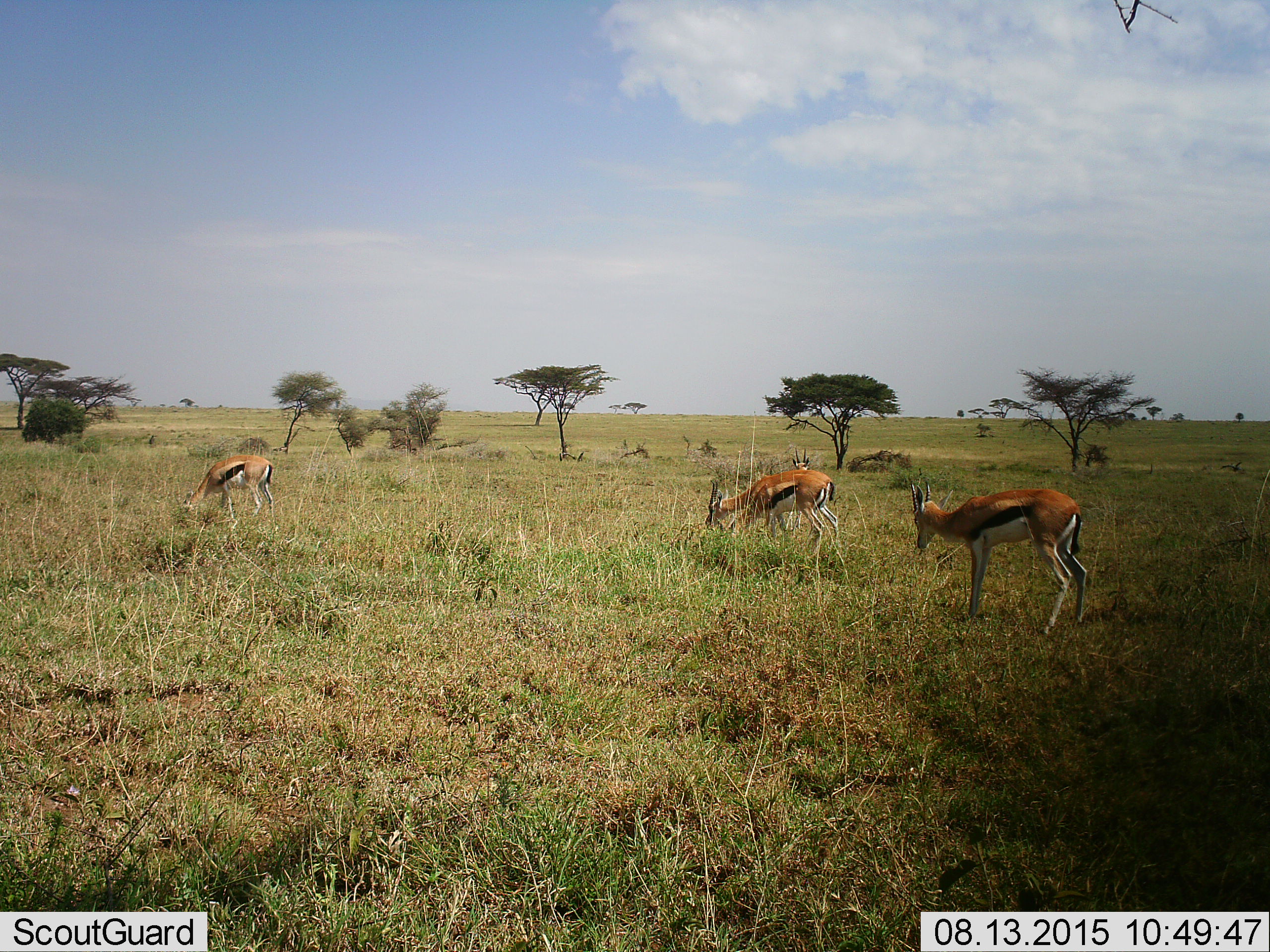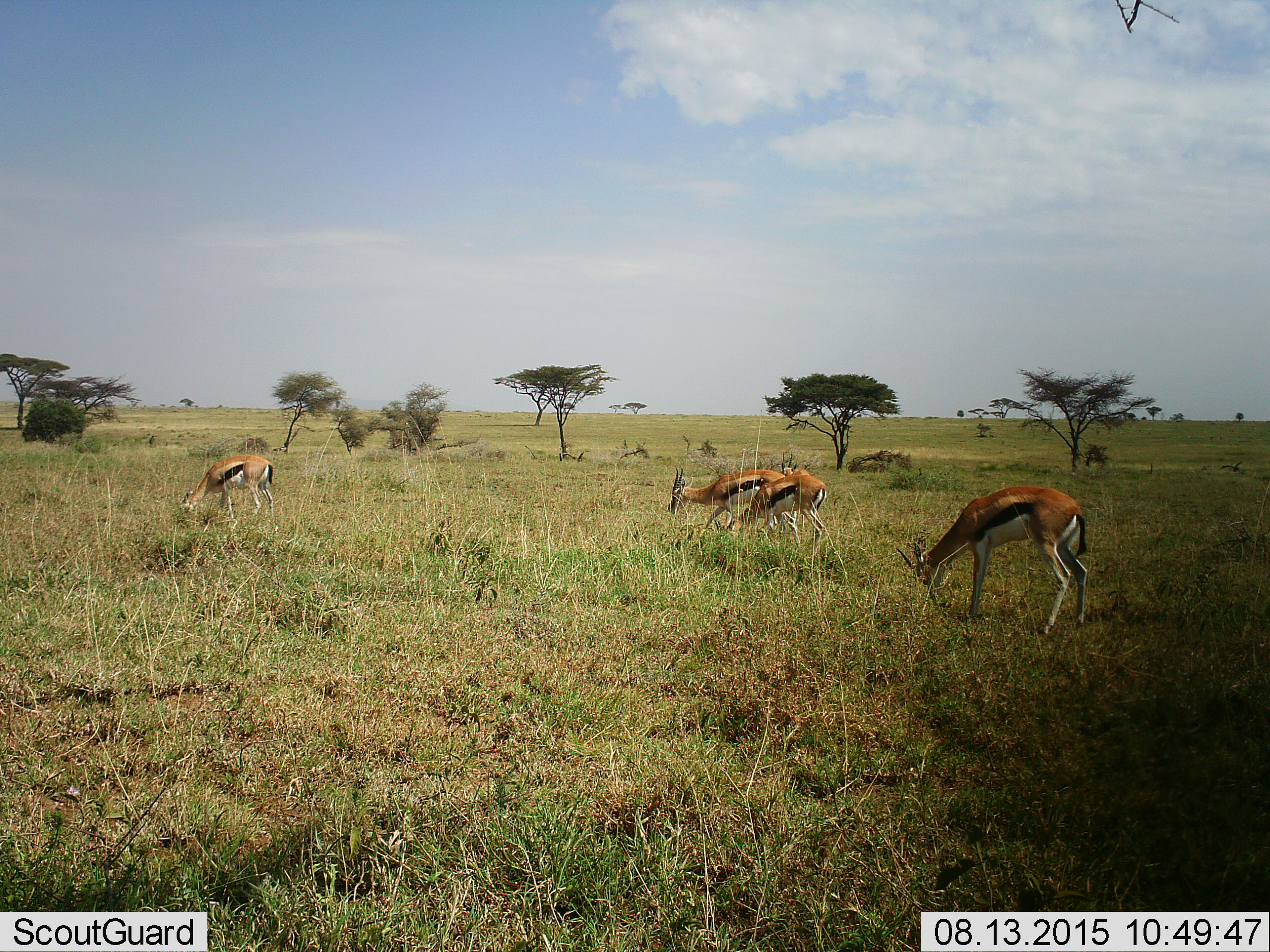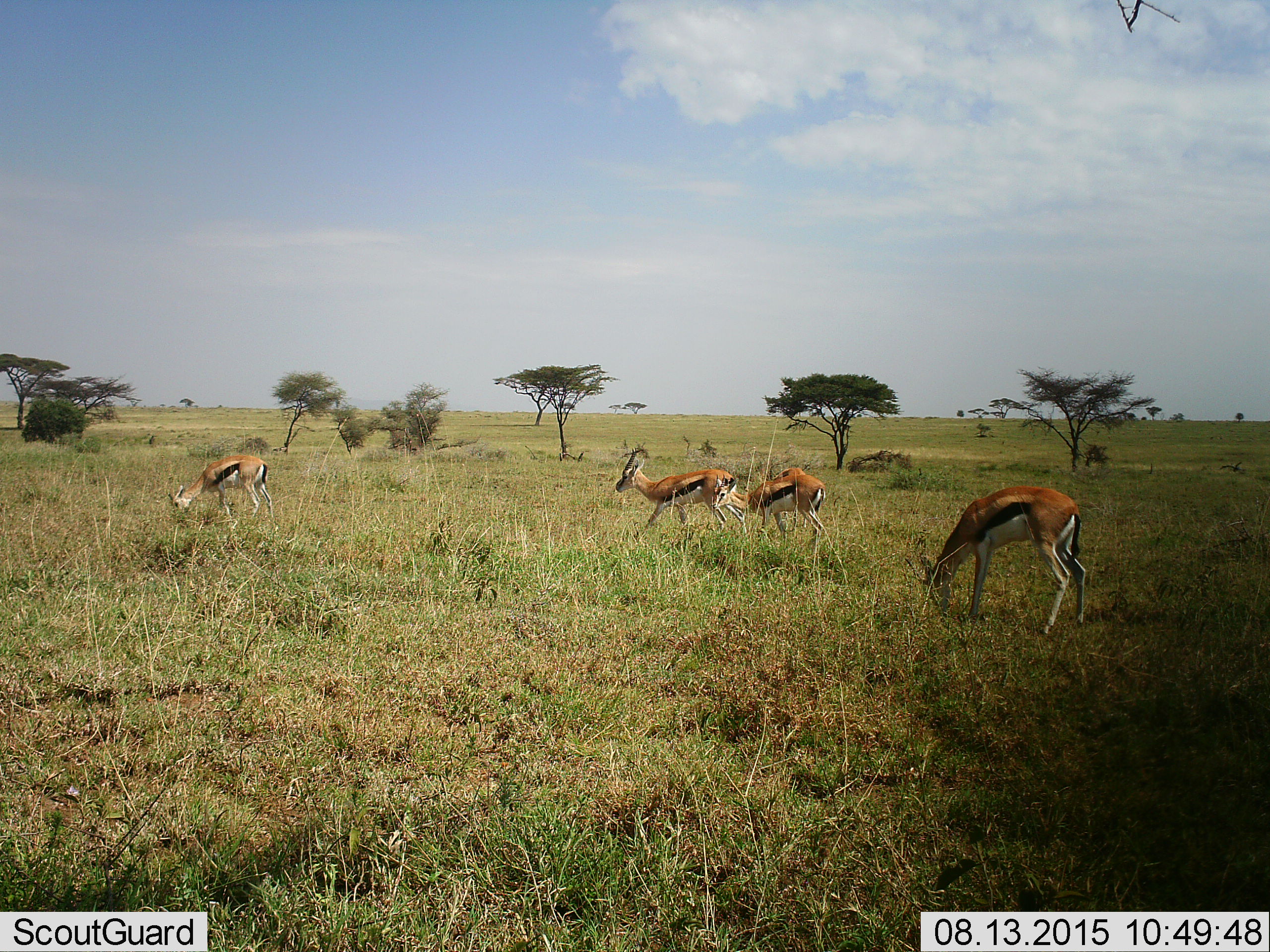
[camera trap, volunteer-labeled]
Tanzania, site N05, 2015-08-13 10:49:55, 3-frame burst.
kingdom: Animalia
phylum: Chordata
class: Mammalia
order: Artiodactyla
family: Bovidae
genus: Eudorcas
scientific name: Eudorcas thomsonii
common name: thomson's gazelle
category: gazellethomsons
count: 4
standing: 22%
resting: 0%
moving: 56%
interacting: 0%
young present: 0%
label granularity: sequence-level